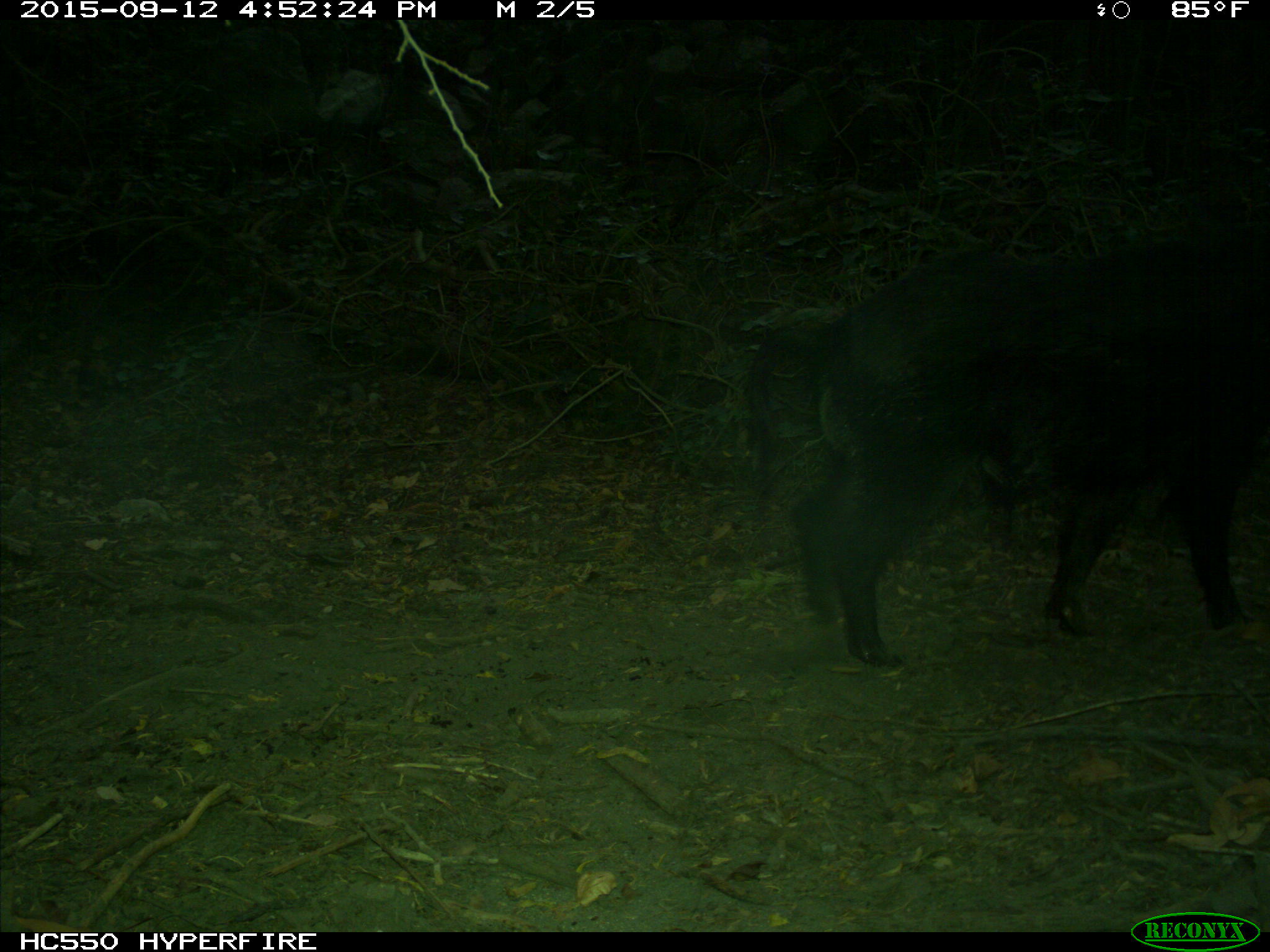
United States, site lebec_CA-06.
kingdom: Animalia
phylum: Chordata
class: Mammalia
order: Artiodactyla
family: Suidae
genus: Sus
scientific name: Sus scrofa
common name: wild boar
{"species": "Sus scrofa (wild boar)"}